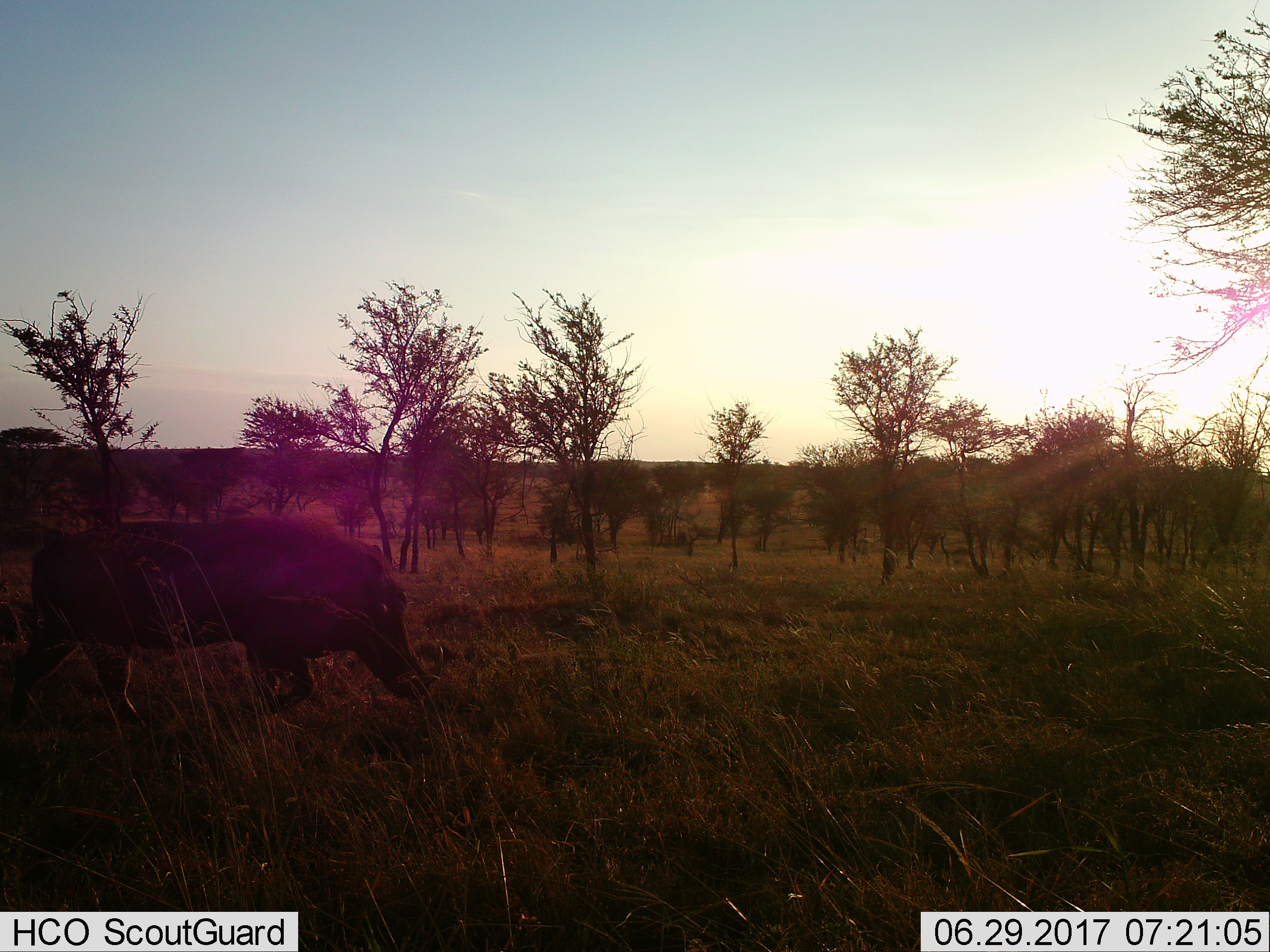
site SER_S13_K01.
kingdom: Animalia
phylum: Chordata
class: Mammalia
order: Artiodactyla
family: Suidae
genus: Phacochoerus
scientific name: Phacochoerus africanus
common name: warthog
Warthog (Phacochoerus africanus), count 1. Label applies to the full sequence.